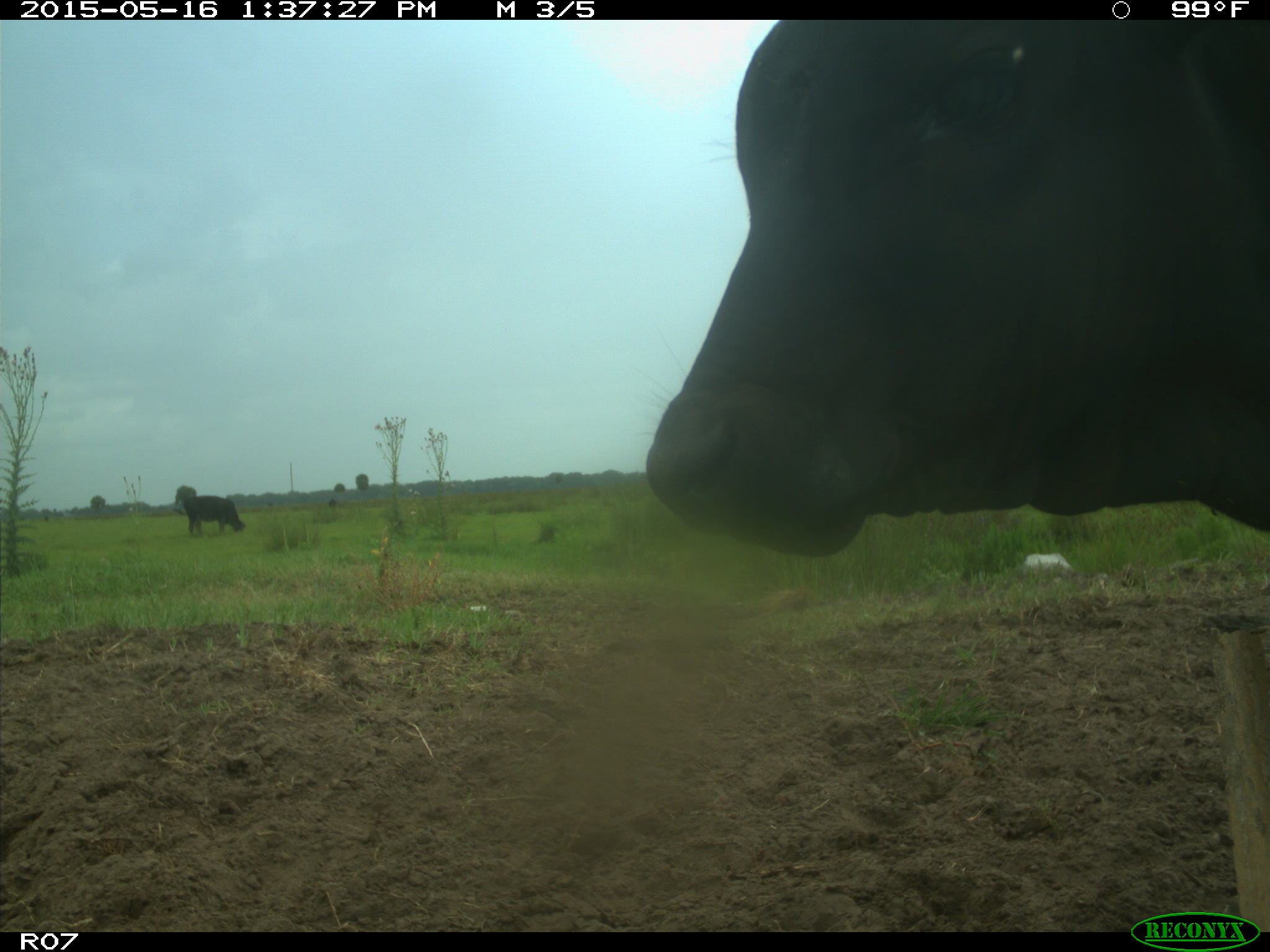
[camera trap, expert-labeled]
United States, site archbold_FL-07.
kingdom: Animalia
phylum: Chordata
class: Mammalia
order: Artiodactyla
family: Bovidae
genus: Bos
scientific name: Bos taurus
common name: domestic cow